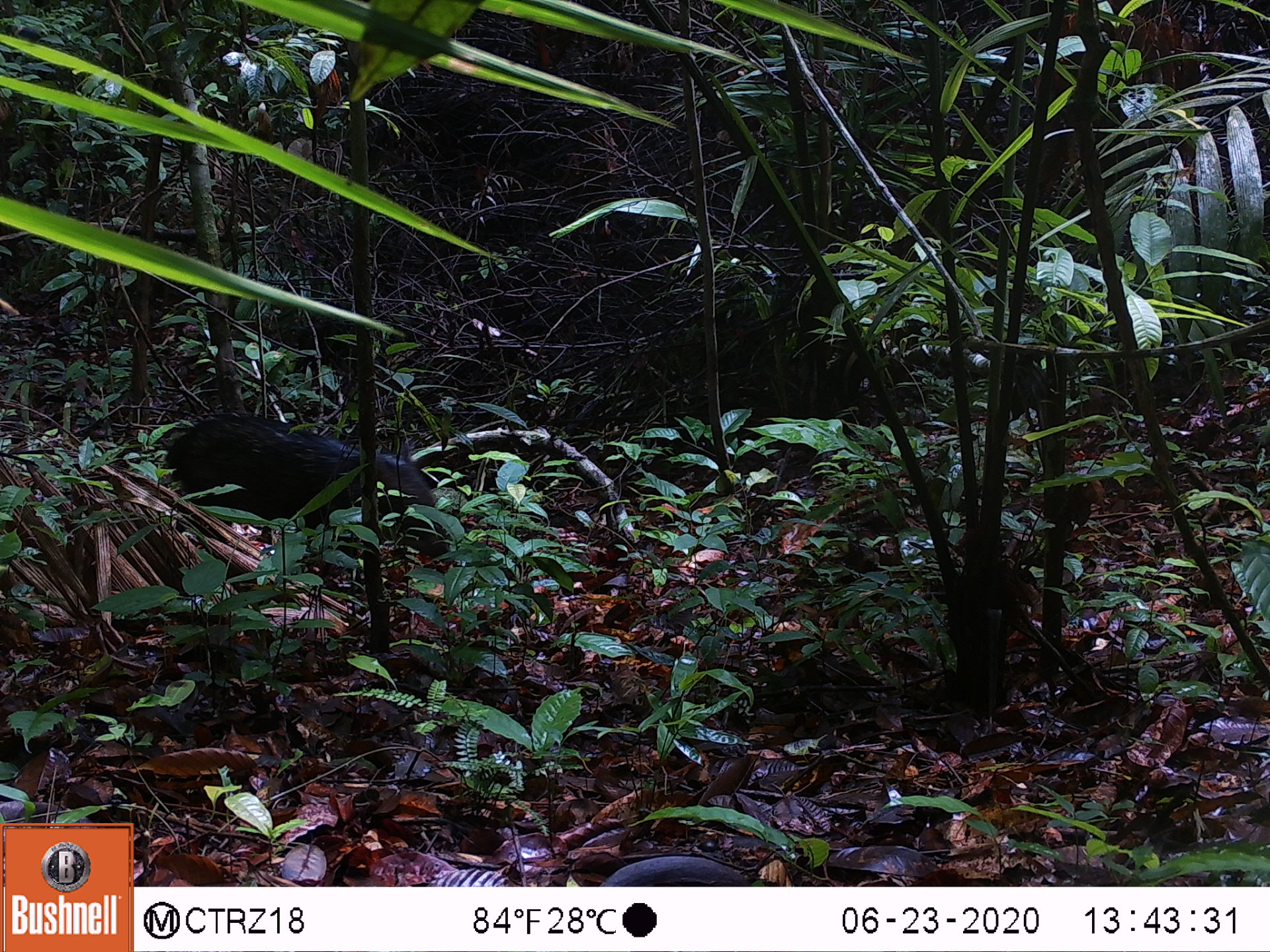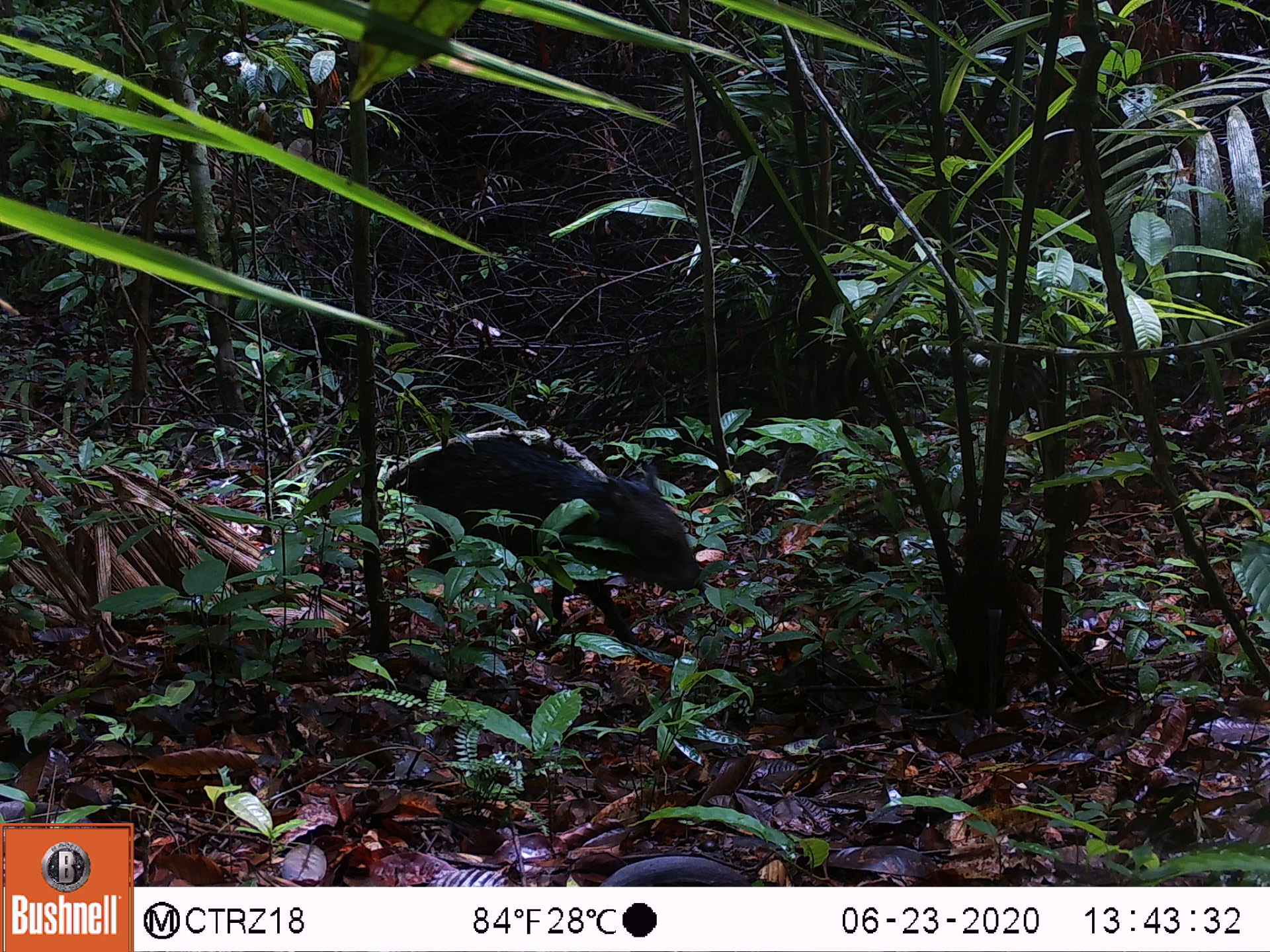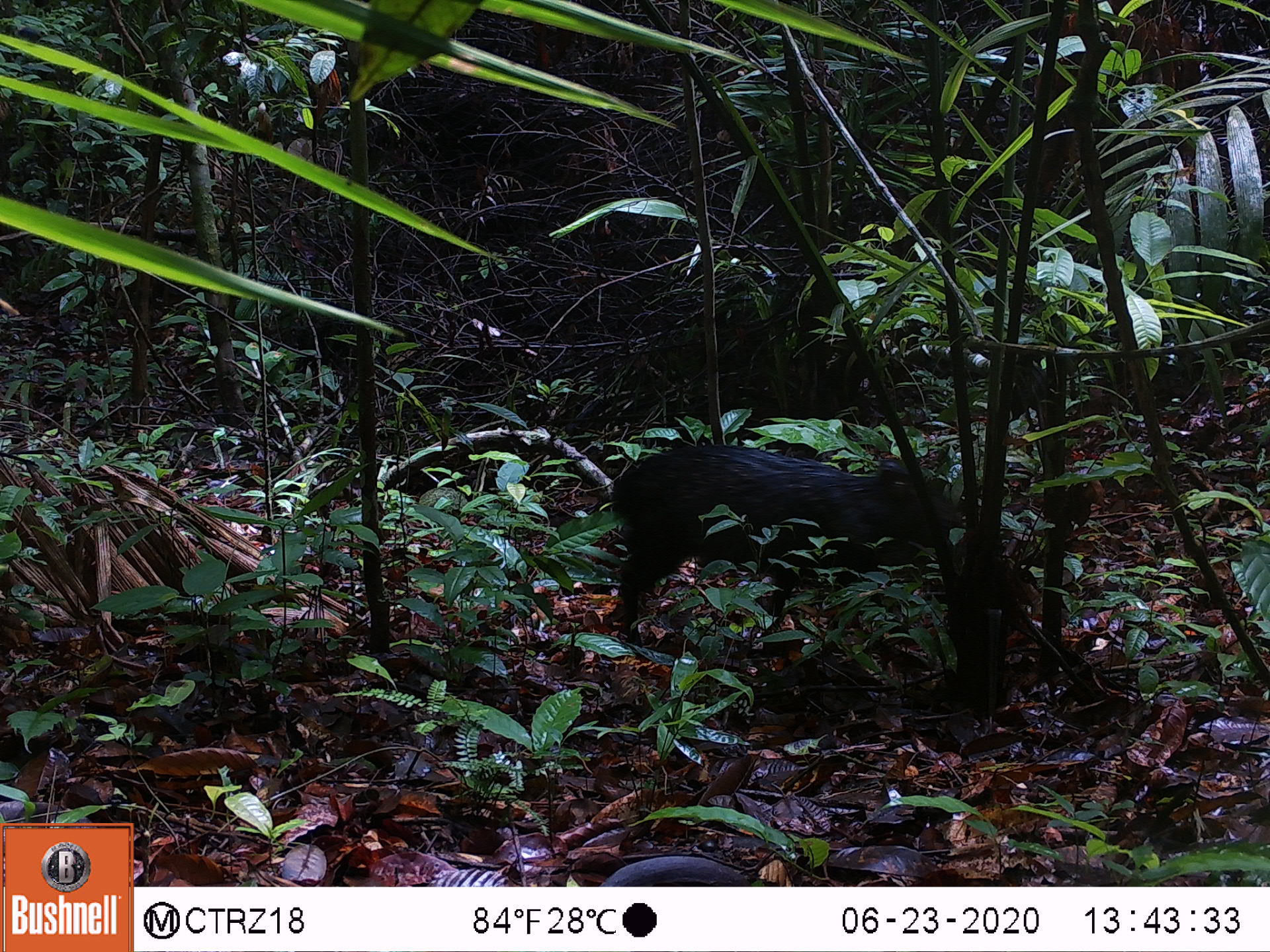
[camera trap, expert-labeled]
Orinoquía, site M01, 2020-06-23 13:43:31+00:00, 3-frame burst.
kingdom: Animalia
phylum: Chordata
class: Mammalia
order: Artiodactyla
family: Tayassuidae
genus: Pecari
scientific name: Pecari tajacu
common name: collared peccary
Collared peccary (Pecari tajacu).